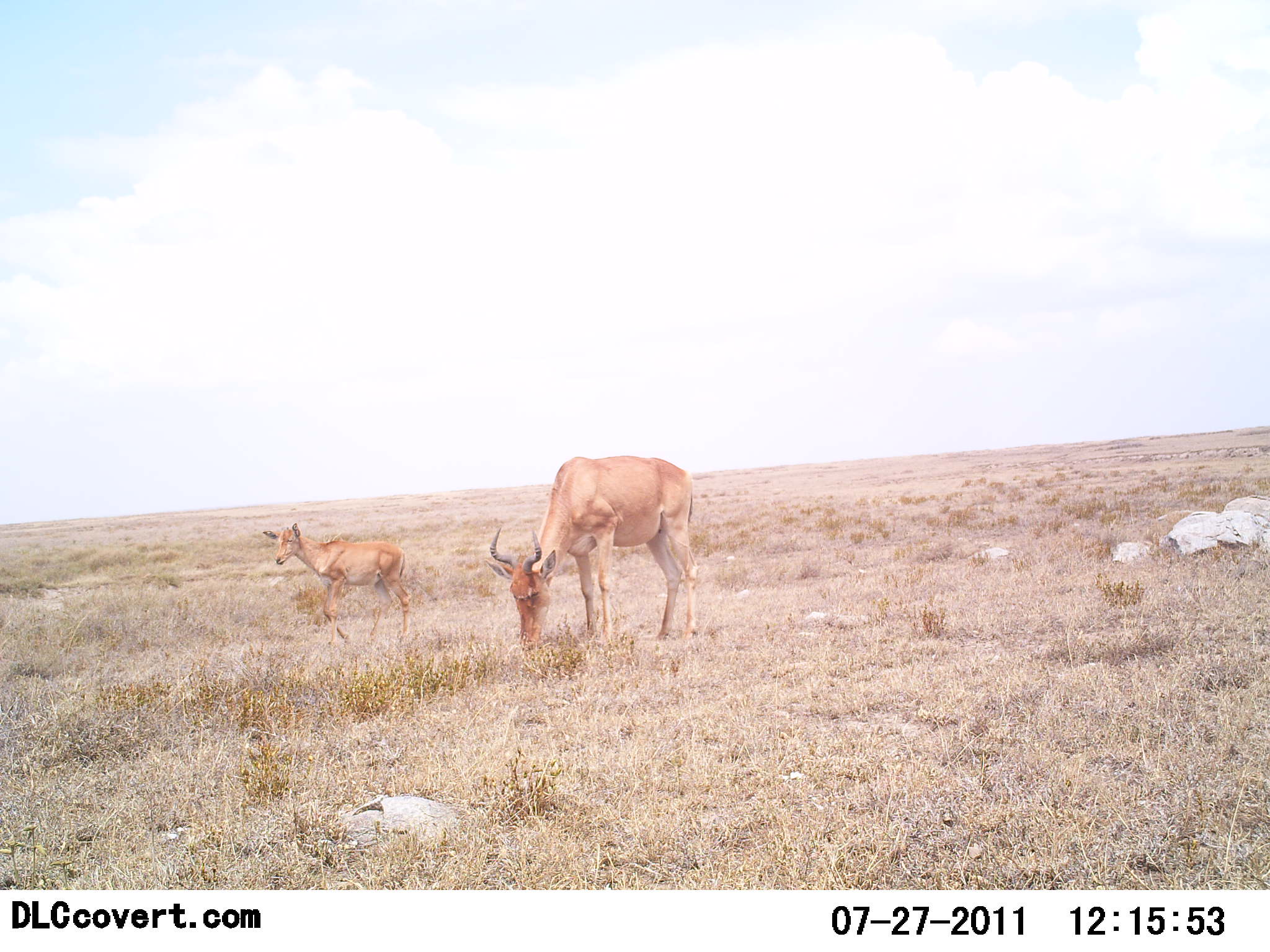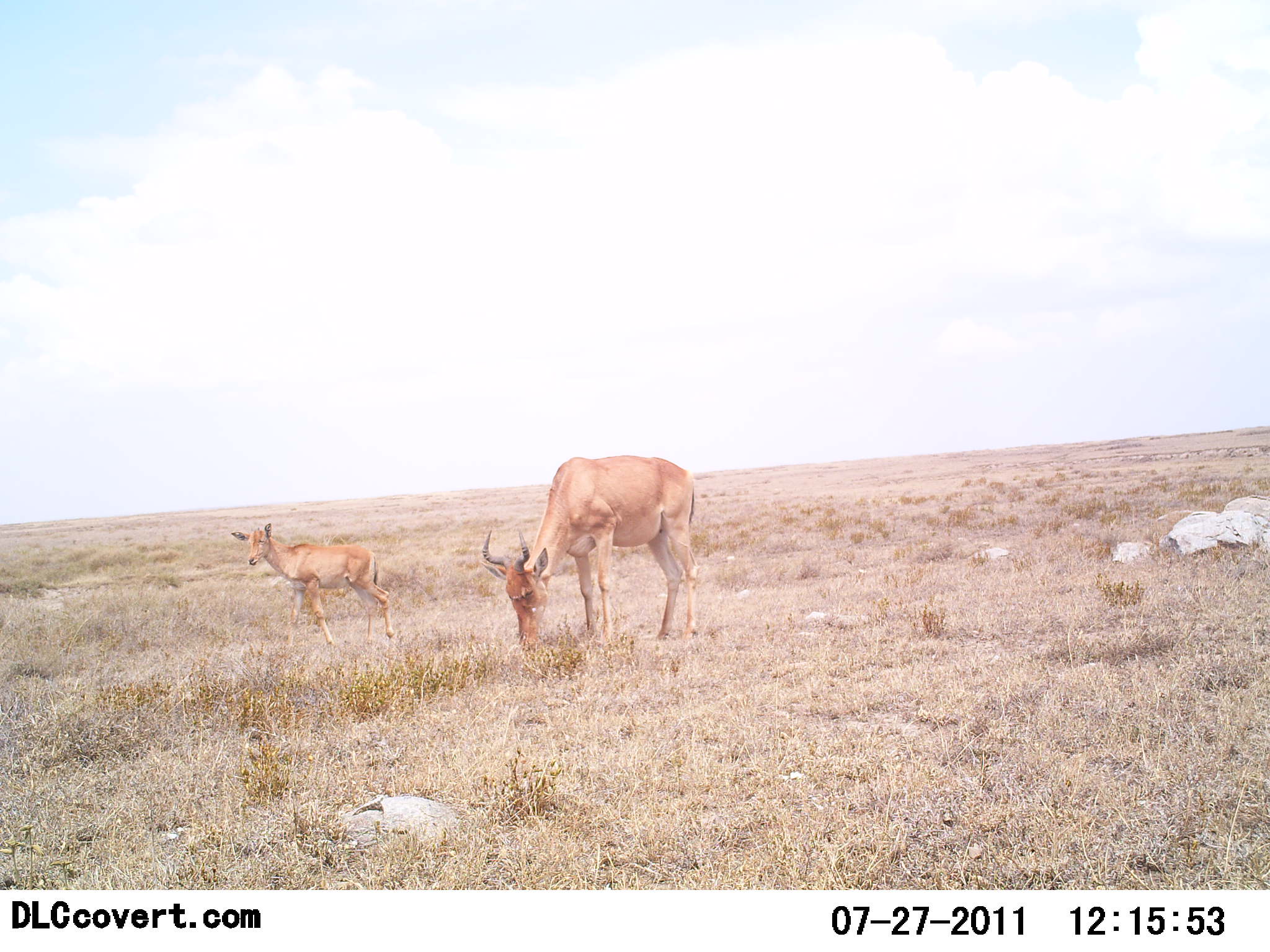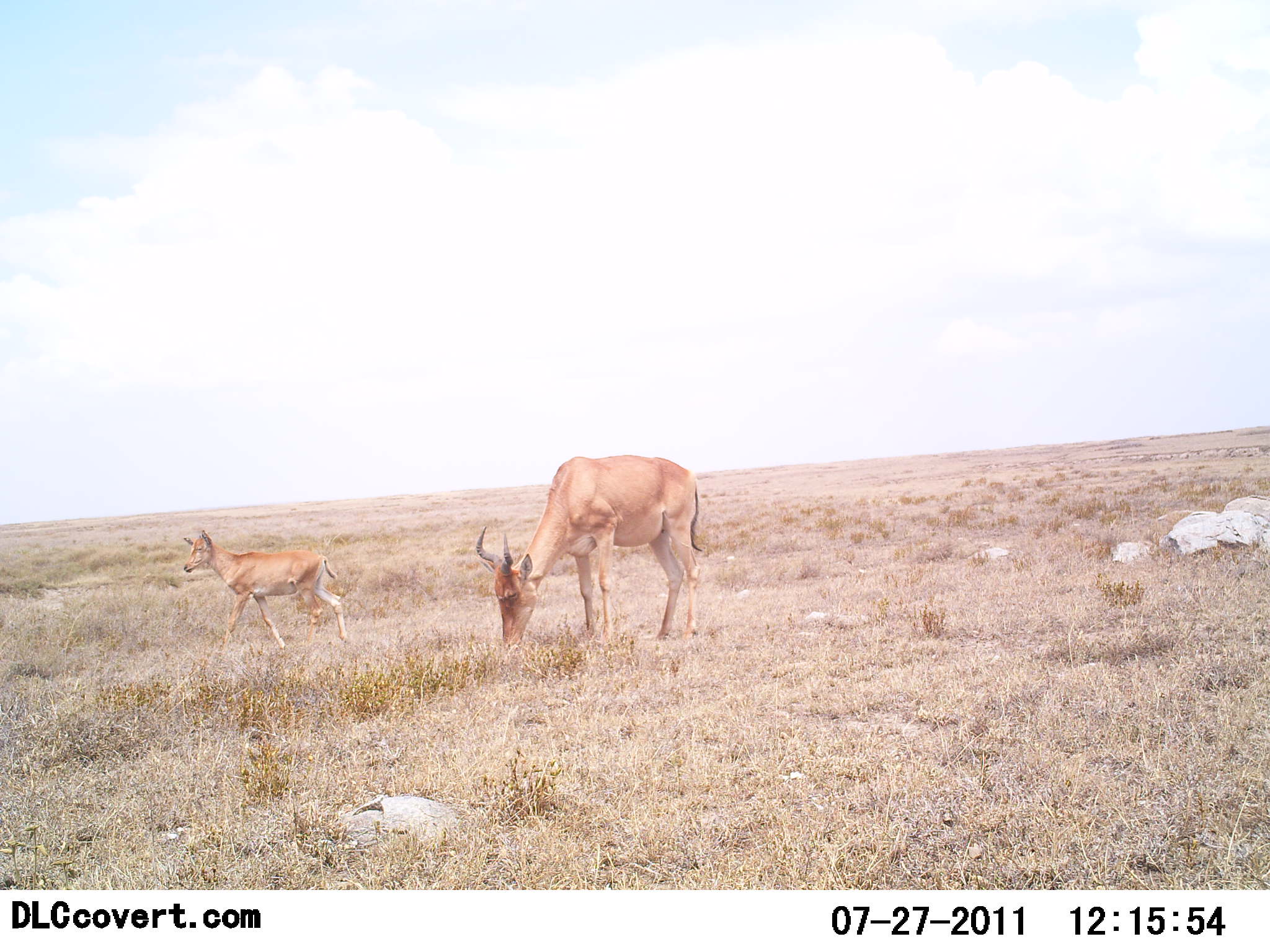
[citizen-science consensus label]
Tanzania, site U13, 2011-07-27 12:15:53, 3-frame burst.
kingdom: Animalia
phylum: Chordata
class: Mammalia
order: Artiodactyla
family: Bovidae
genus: Alcelaphus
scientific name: Alcelaphus buselaphus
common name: hartebeest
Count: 2.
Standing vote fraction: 29%.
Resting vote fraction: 0%.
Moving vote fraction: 57%.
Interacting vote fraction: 7%.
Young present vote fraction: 93%.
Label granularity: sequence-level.